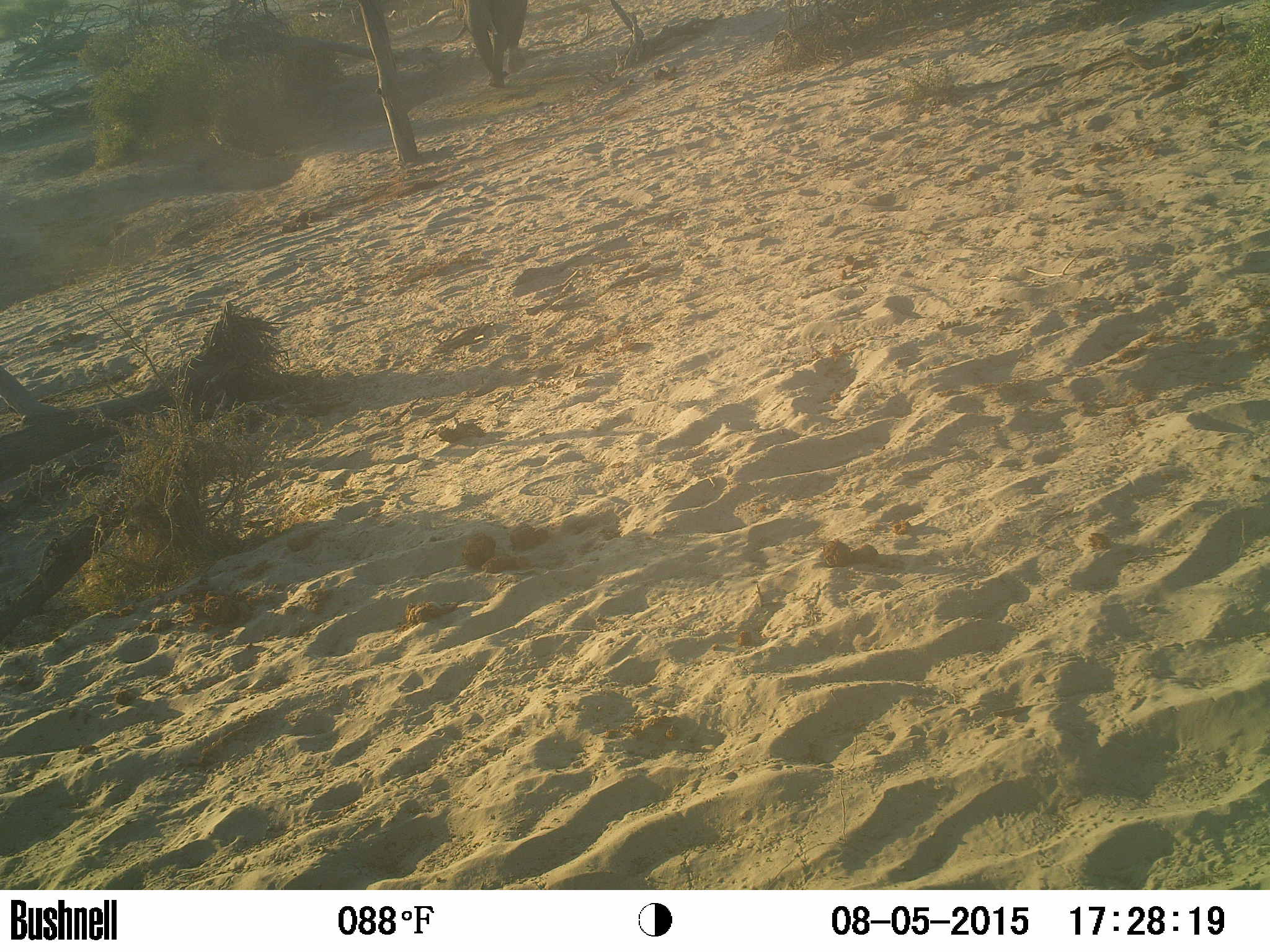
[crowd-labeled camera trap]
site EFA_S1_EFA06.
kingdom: Animalia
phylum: Chordata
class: Mammalia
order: Proboscidea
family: Elephantidae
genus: Loxodonta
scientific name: Loxodonta africana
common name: african bush elephant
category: elephant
Elephant (african bush elephant) (Loxodonta africana), count 1. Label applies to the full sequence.